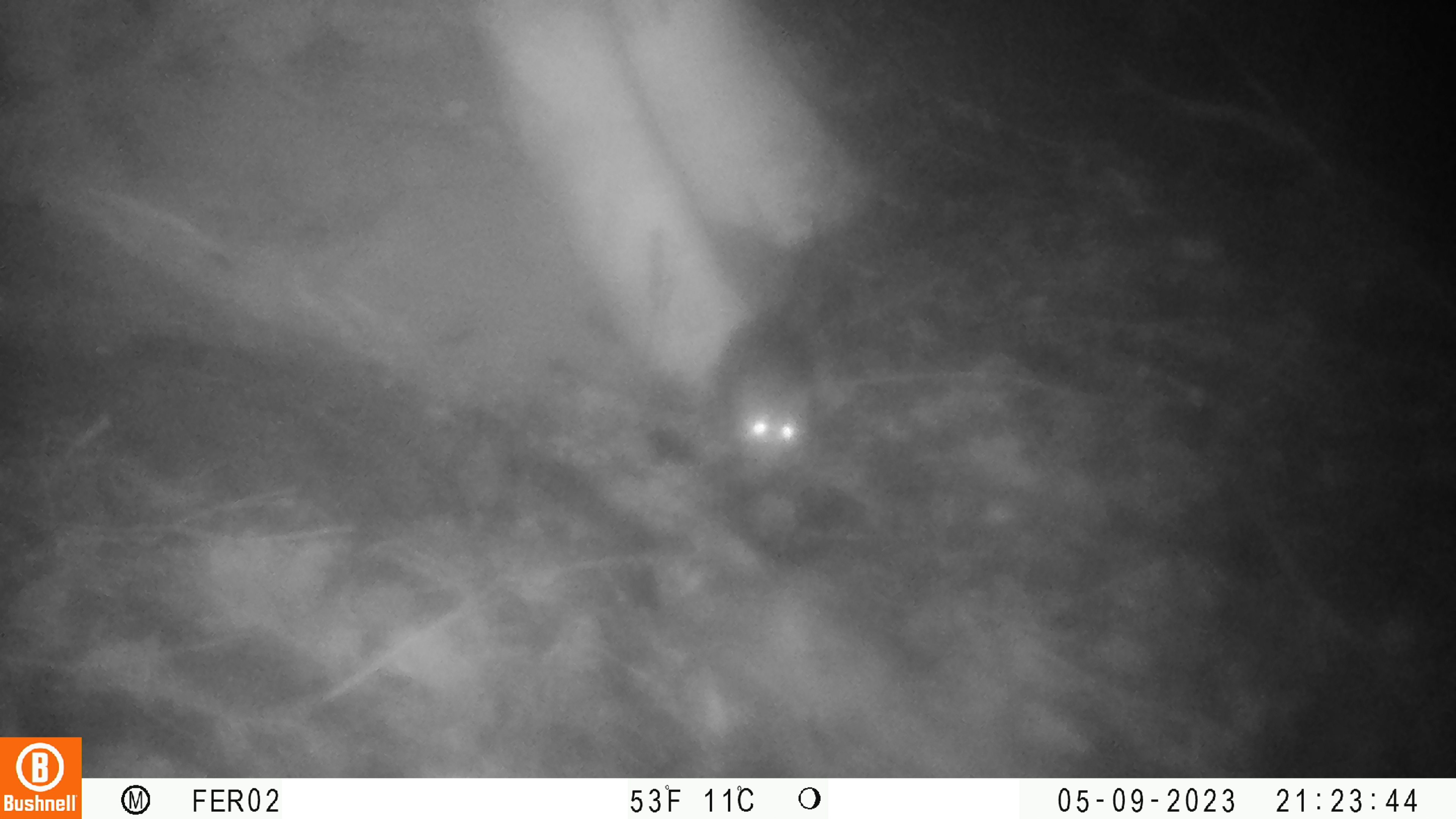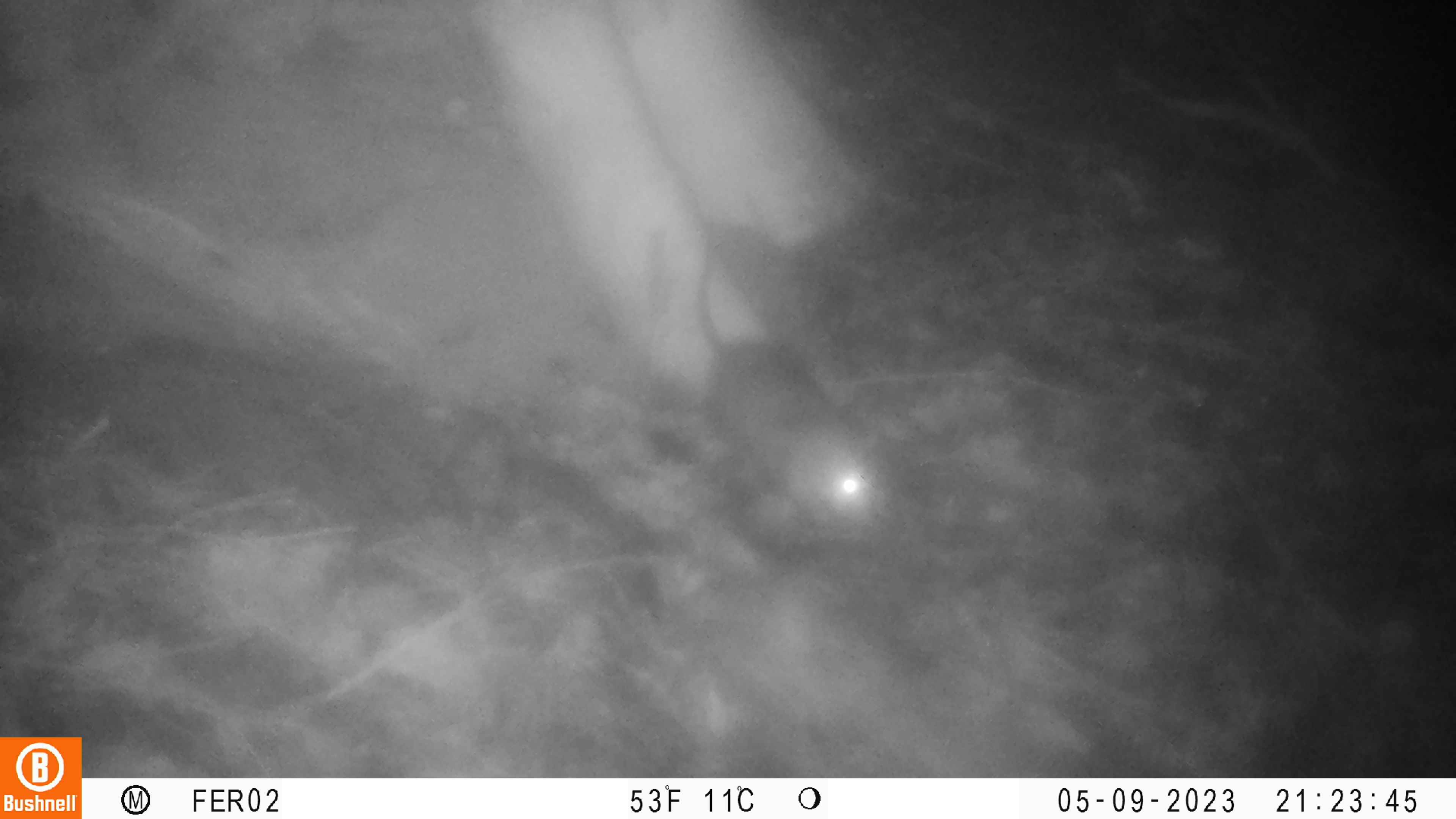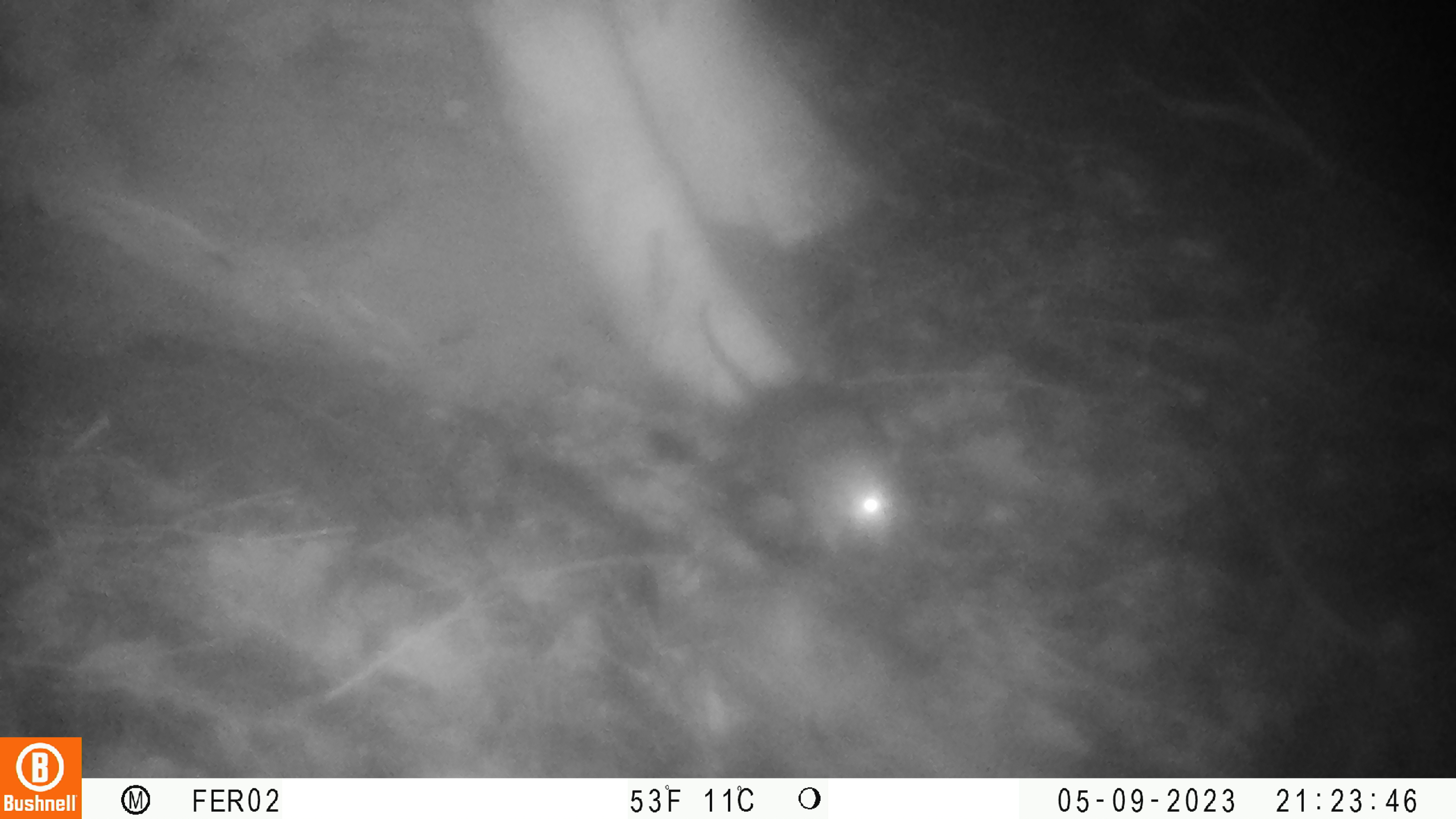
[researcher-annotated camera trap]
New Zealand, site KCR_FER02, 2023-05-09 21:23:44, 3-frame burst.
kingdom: Animalia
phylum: Chordata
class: Mammalia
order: Rodentia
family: Muridae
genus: Rattus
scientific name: Rattus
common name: rat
Rat (Rattus).